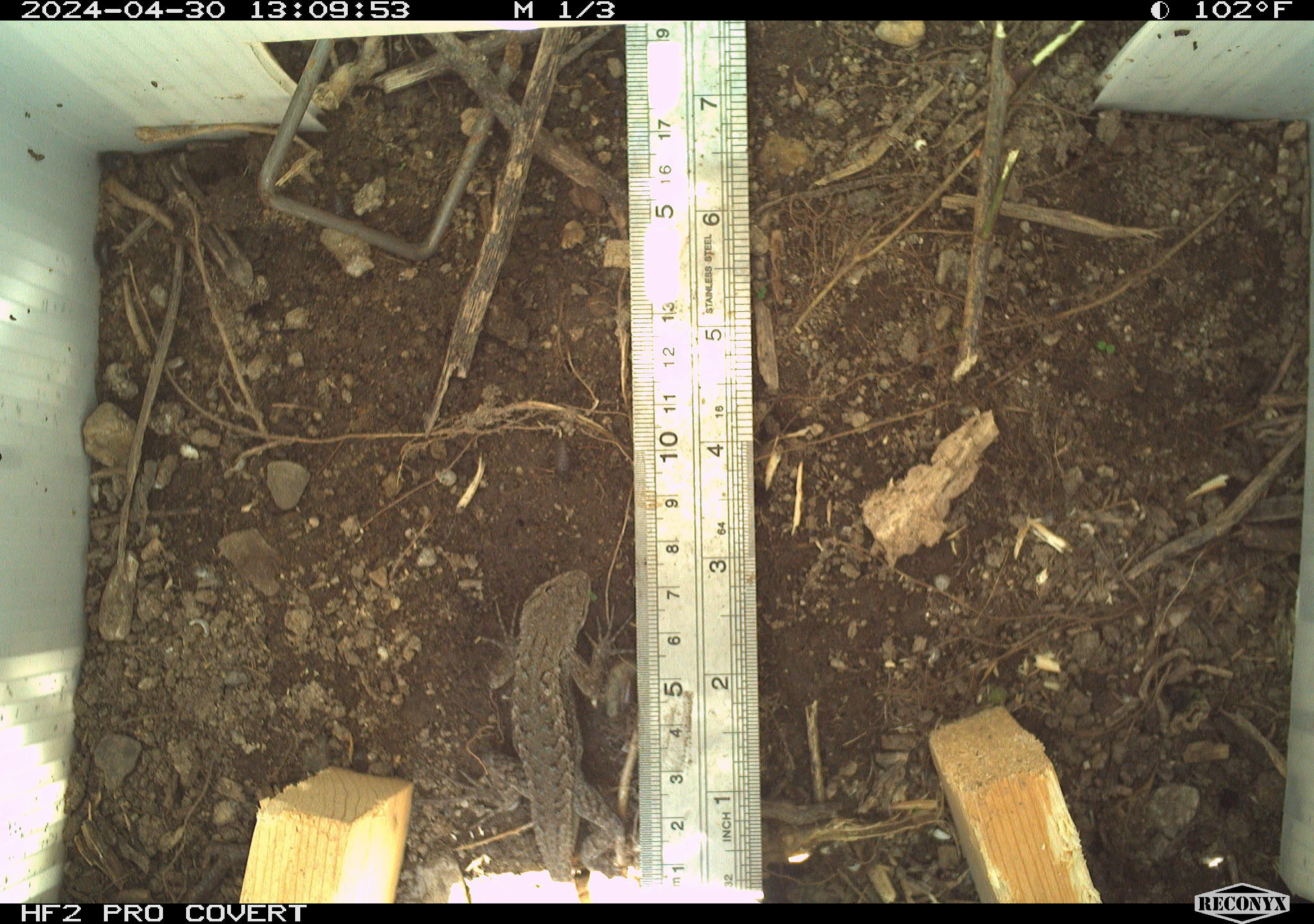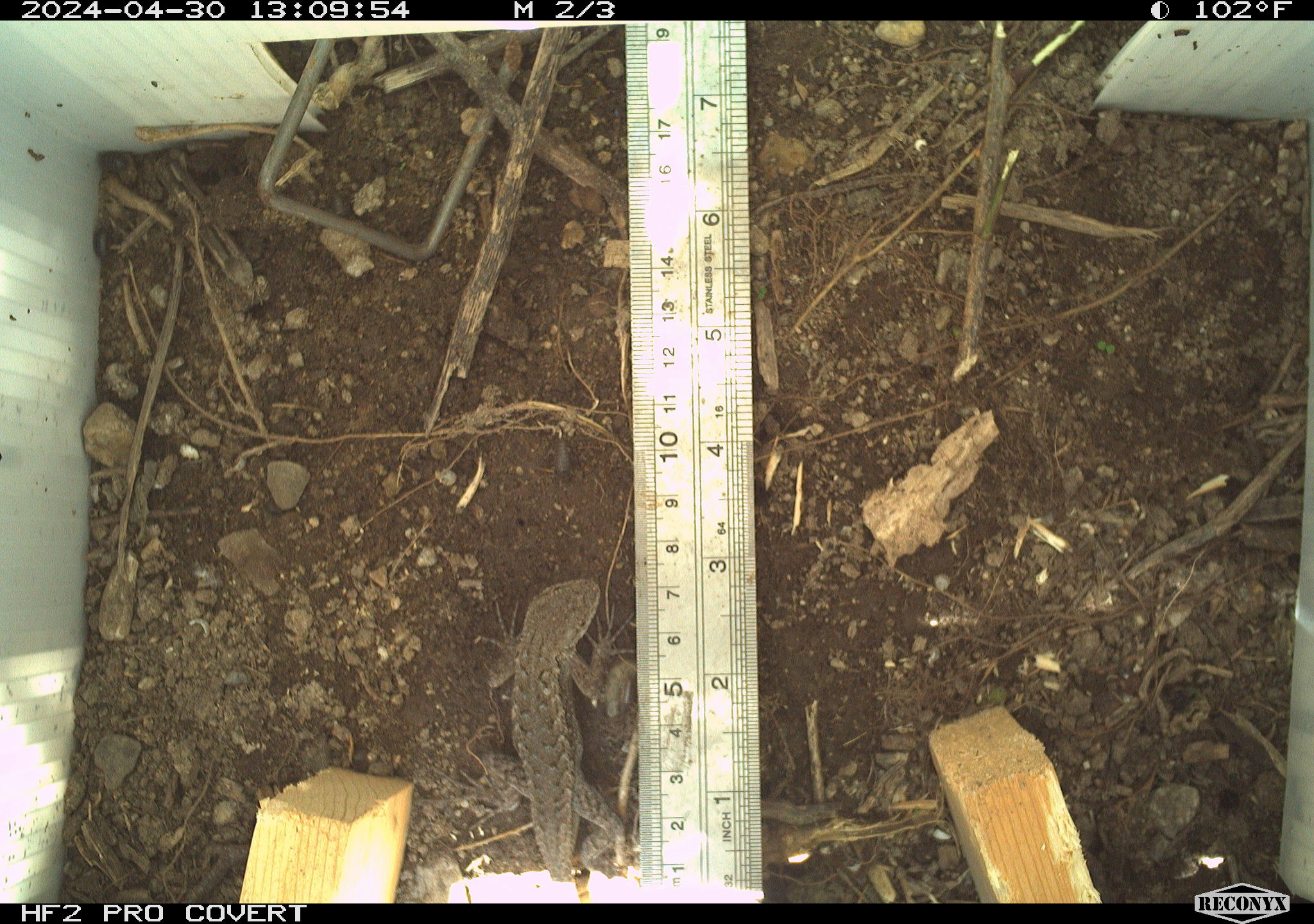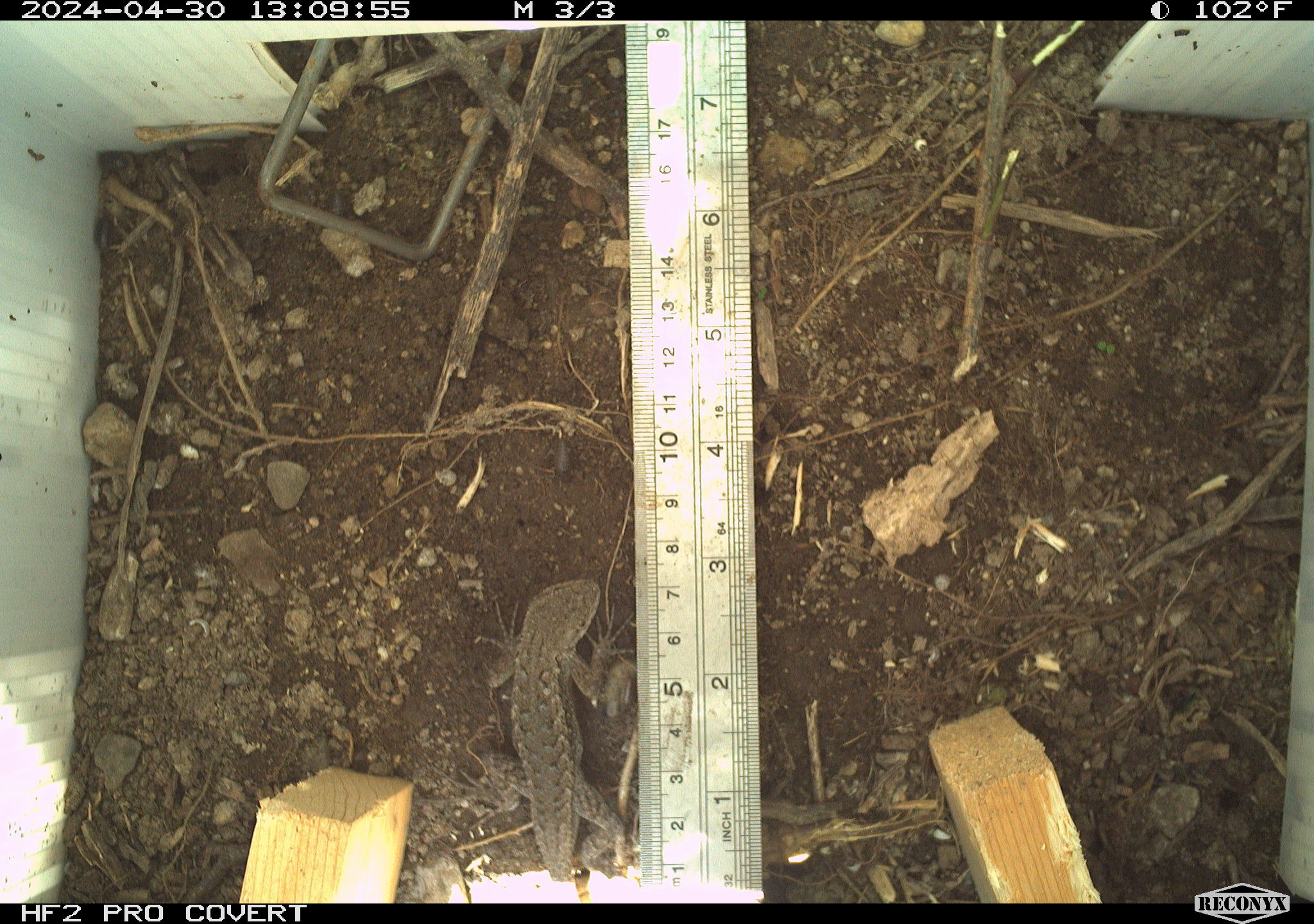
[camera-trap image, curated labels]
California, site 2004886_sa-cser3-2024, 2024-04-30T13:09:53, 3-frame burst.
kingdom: Animalia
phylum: Chordata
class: Reptilia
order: Squamata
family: Phrynosomatidae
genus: Sceloporus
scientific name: Sceloporus occidentalis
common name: western fence lizard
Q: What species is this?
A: Western fence lizard (Sceloporus occidentalis).